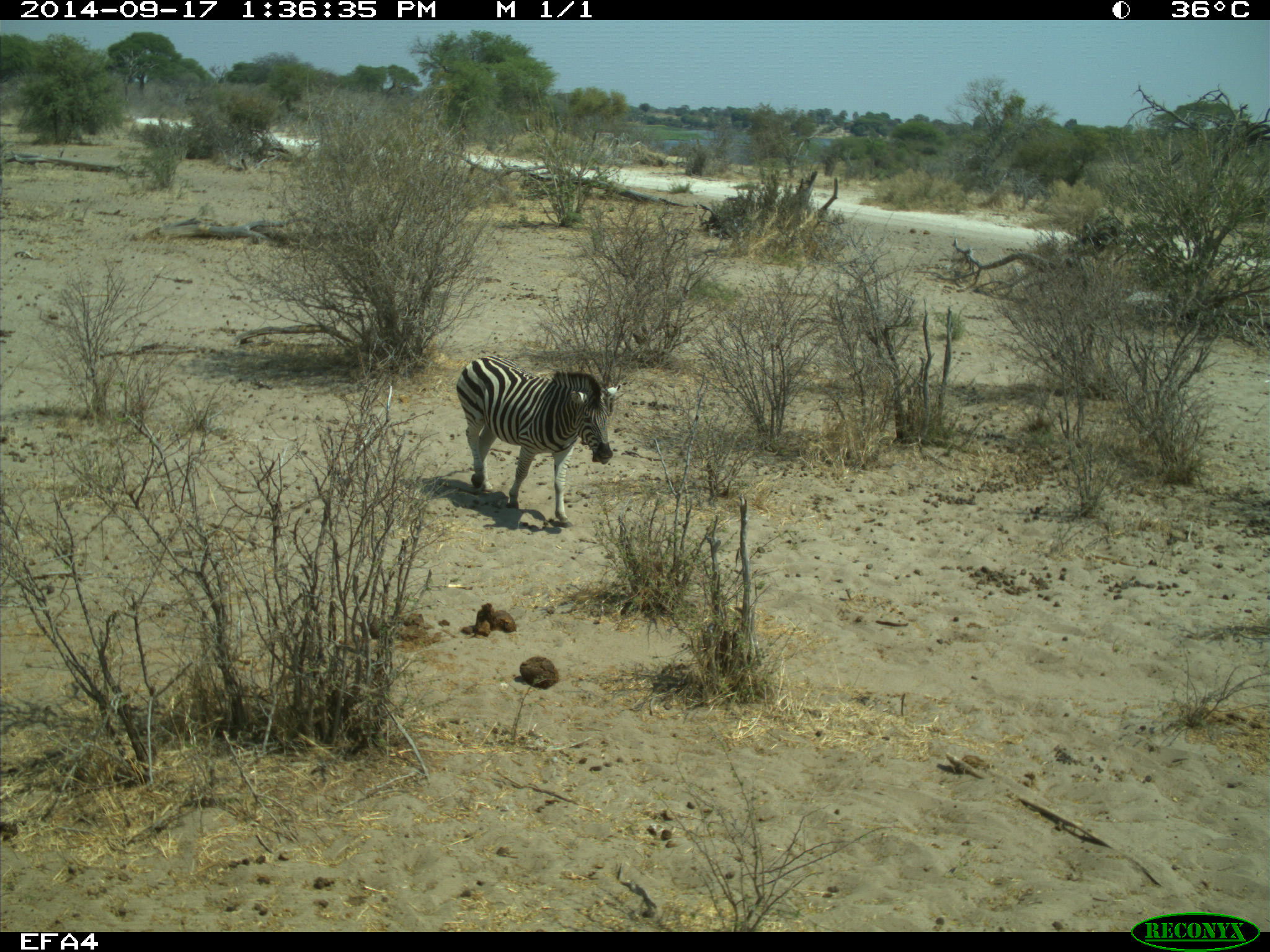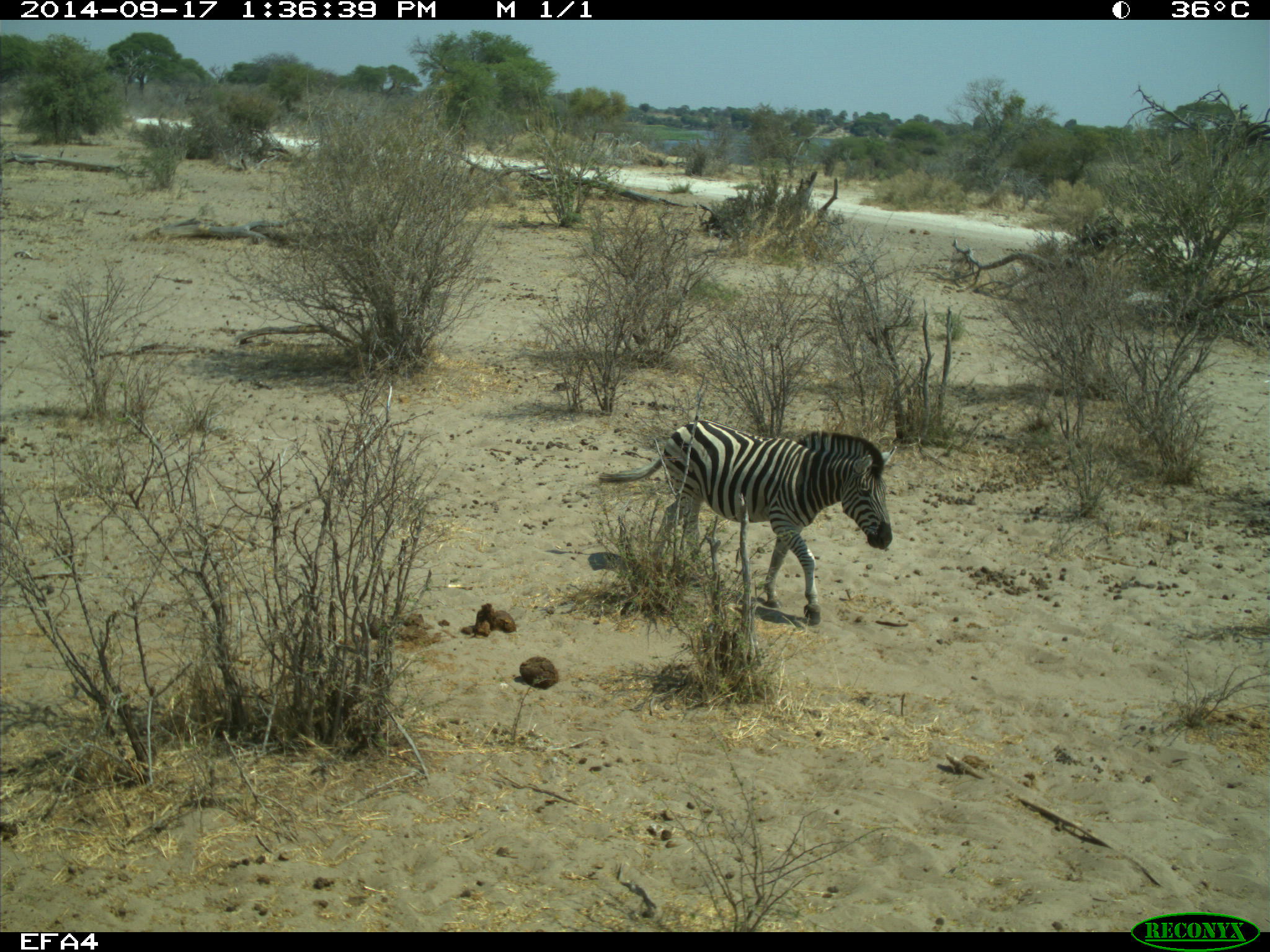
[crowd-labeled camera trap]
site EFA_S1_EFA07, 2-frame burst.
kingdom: Animalia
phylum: Chordata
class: Mammalia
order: Perissodactyla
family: Equidae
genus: Equus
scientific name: Equus quagga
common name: plains zebra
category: zebraplains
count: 1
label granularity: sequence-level